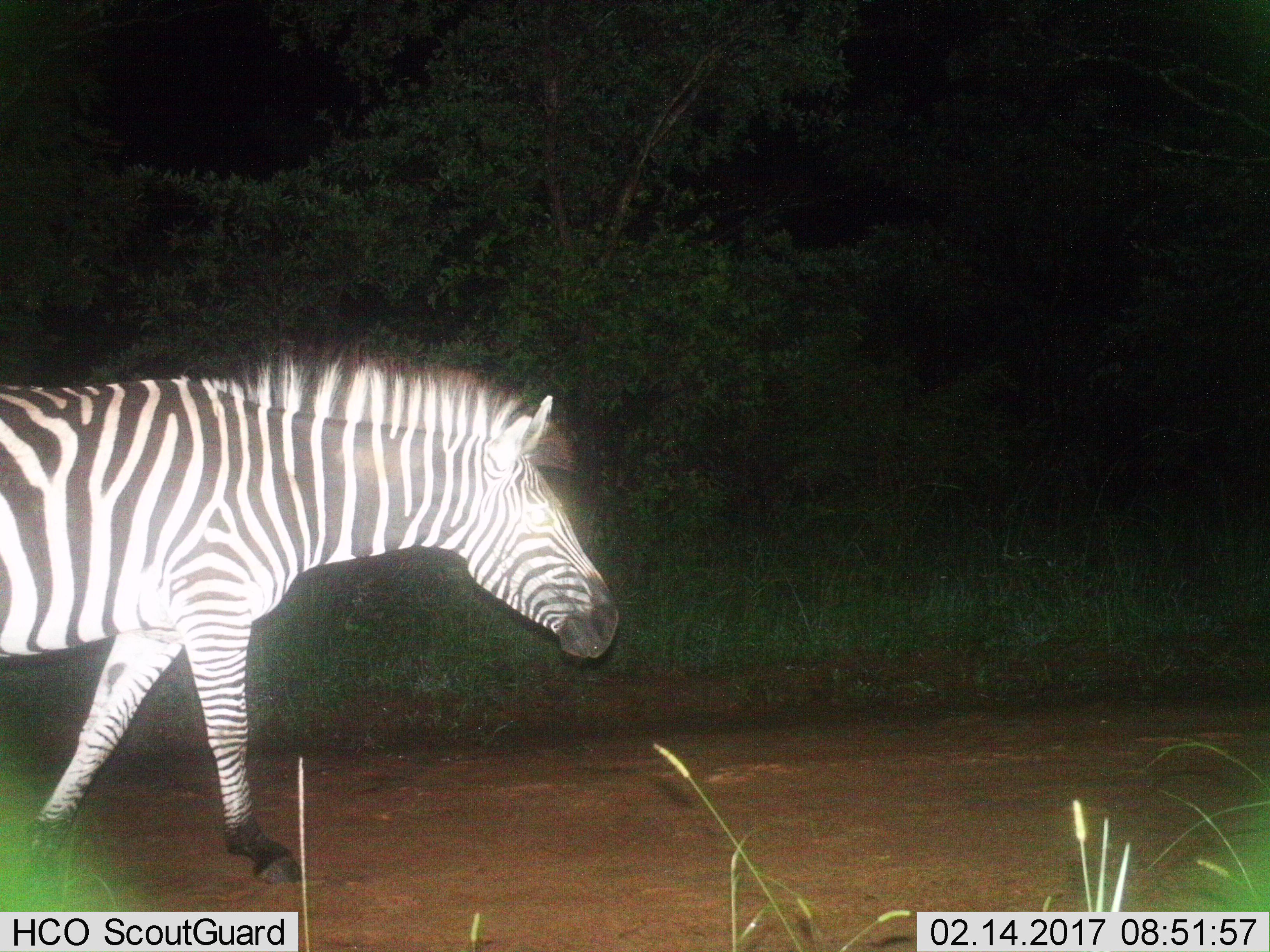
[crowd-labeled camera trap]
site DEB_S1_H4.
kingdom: Animalia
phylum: Chordata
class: Mammalia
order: Perissodactyla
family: Equidae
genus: Equus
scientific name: Equus quagga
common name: plains zebra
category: zebraplains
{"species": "zebraplains (plains zebra) (Equus quagga)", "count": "1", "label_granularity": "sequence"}